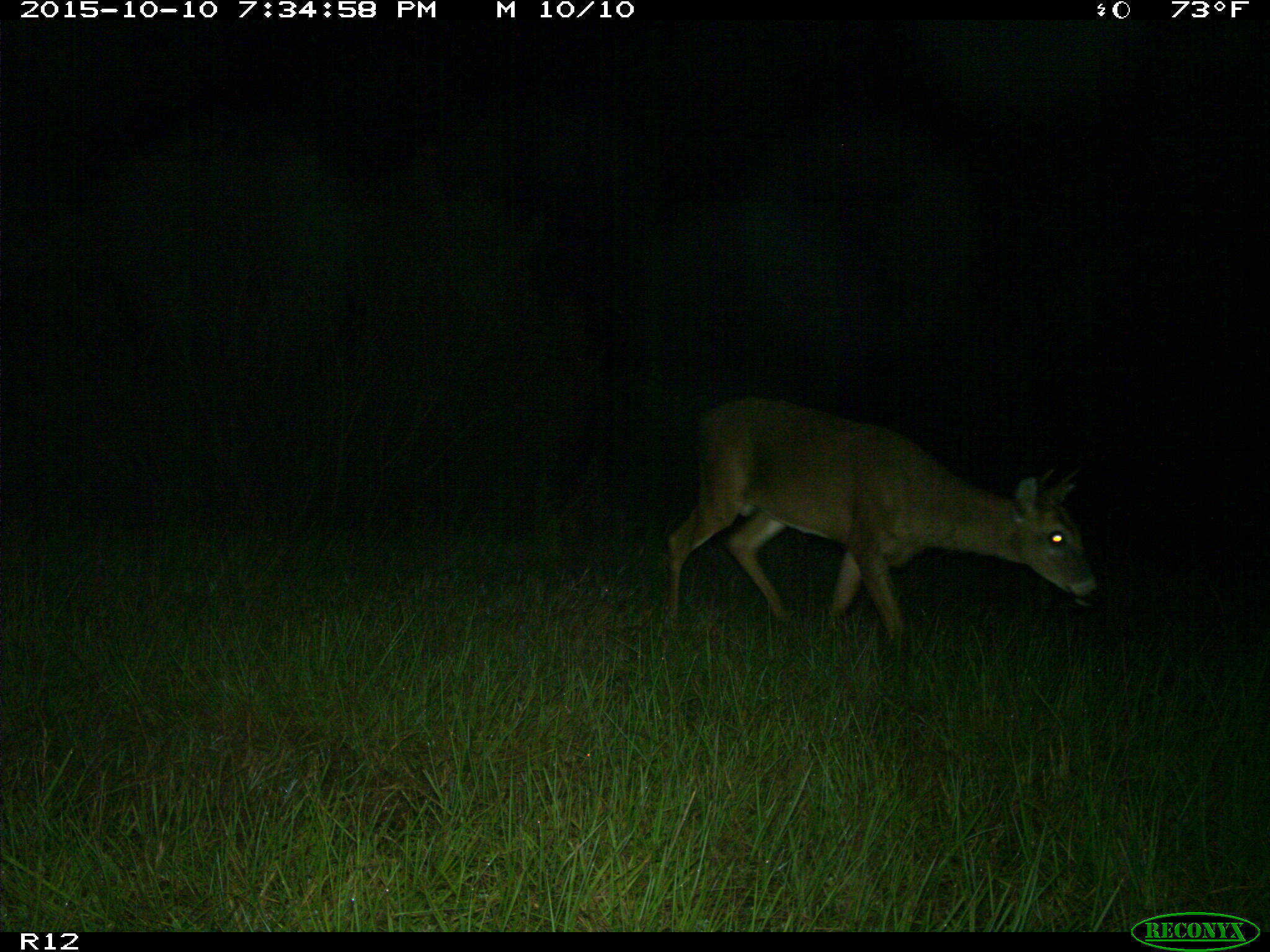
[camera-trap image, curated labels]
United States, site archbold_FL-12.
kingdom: Animalia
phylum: Chordata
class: Mammalia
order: Artiodactyla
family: Cervidae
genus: Odocoileus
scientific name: Odocoileus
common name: deer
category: unidentified deer